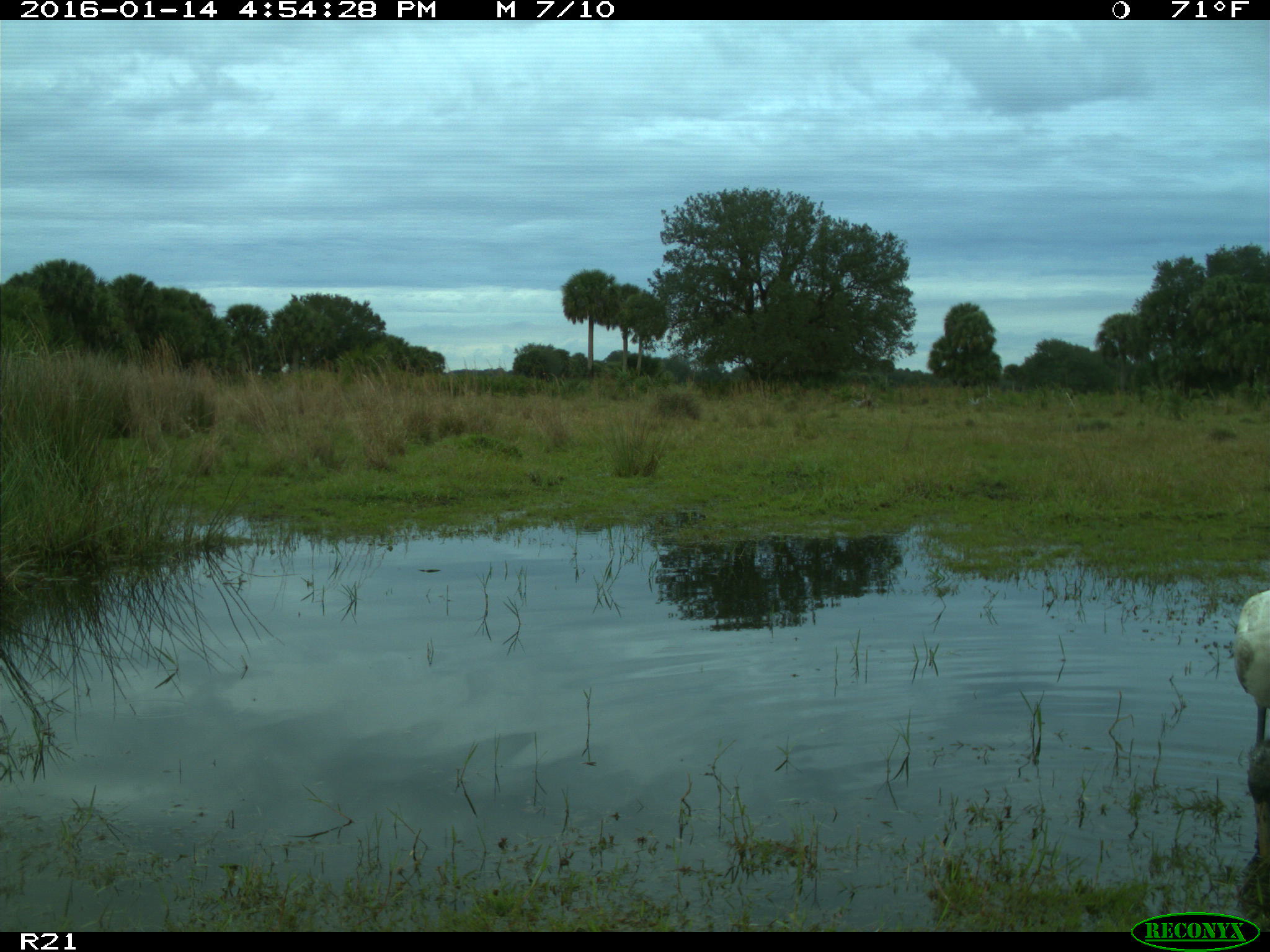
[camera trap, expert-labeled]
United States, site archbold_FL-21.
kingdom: Animalia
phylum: Chordata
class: Aves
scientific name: Aves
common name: birds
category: unidentified bird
Unidentified bird (birds) (Aves).